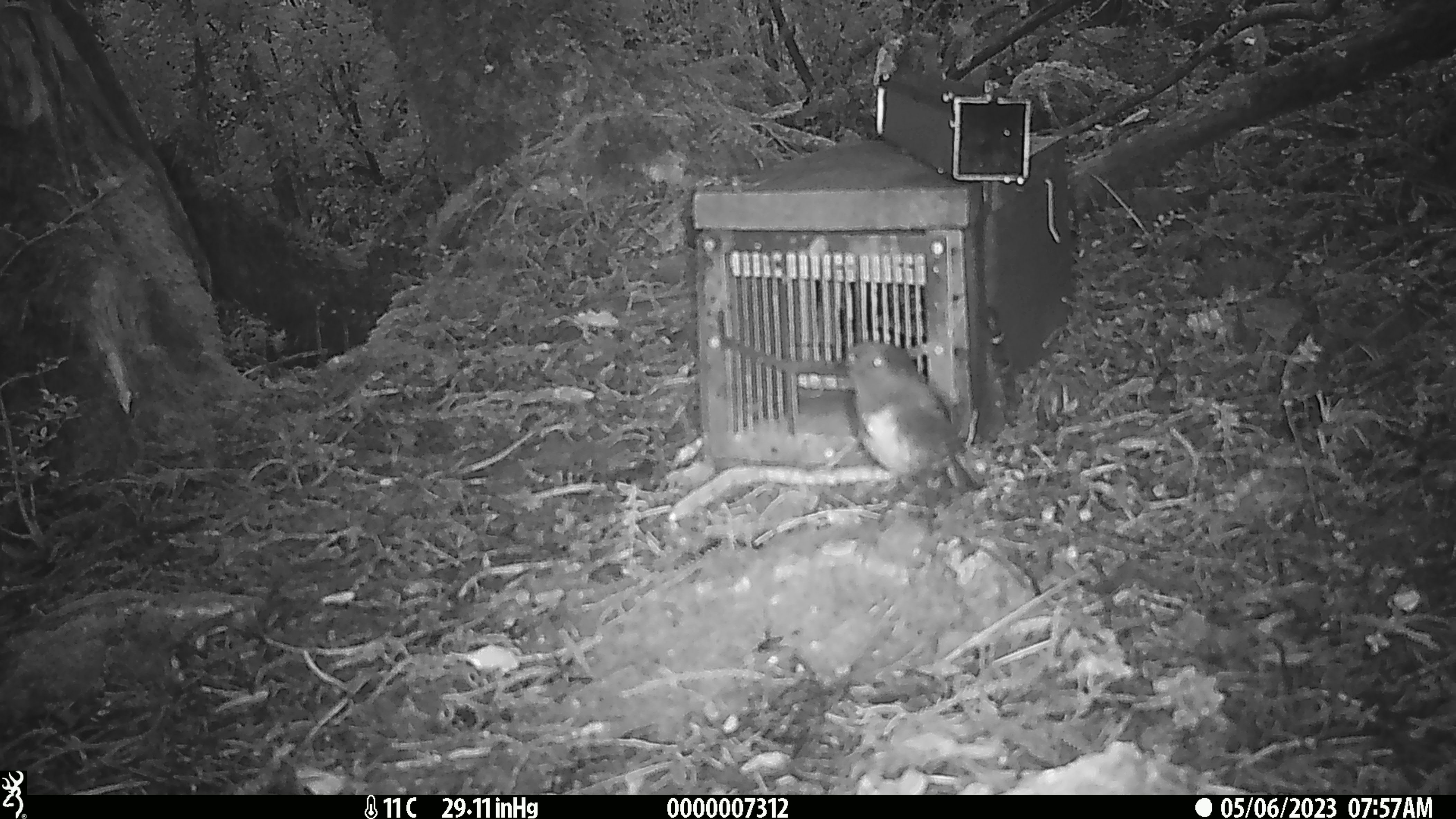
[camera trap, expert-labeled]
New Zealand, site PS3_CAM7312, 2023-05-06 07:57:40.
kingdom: Animalia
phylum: Chordata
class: Aves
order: Passeriformes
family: Petroicidae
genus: Petroica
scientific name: Petroica australis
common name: new zealand robin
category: robin